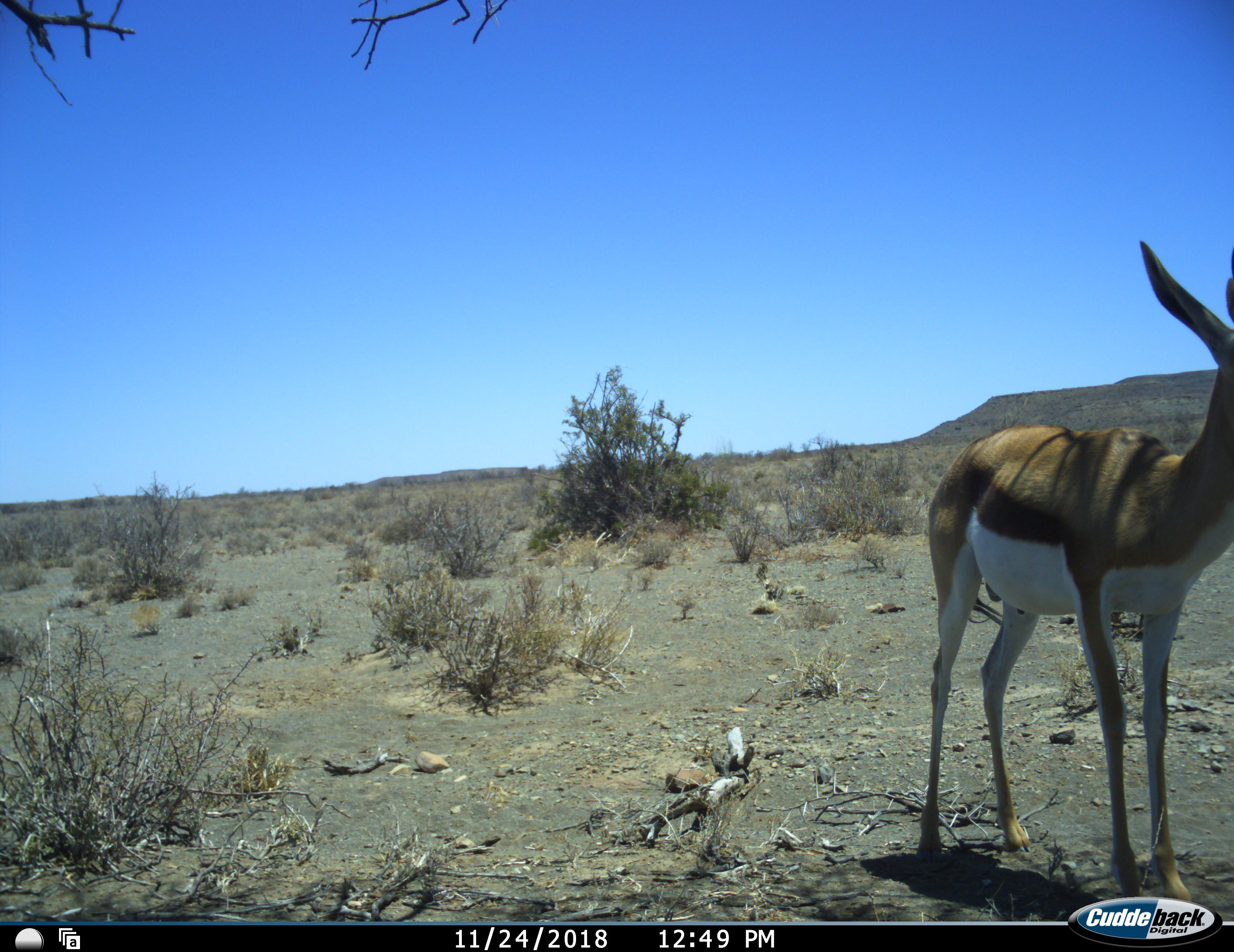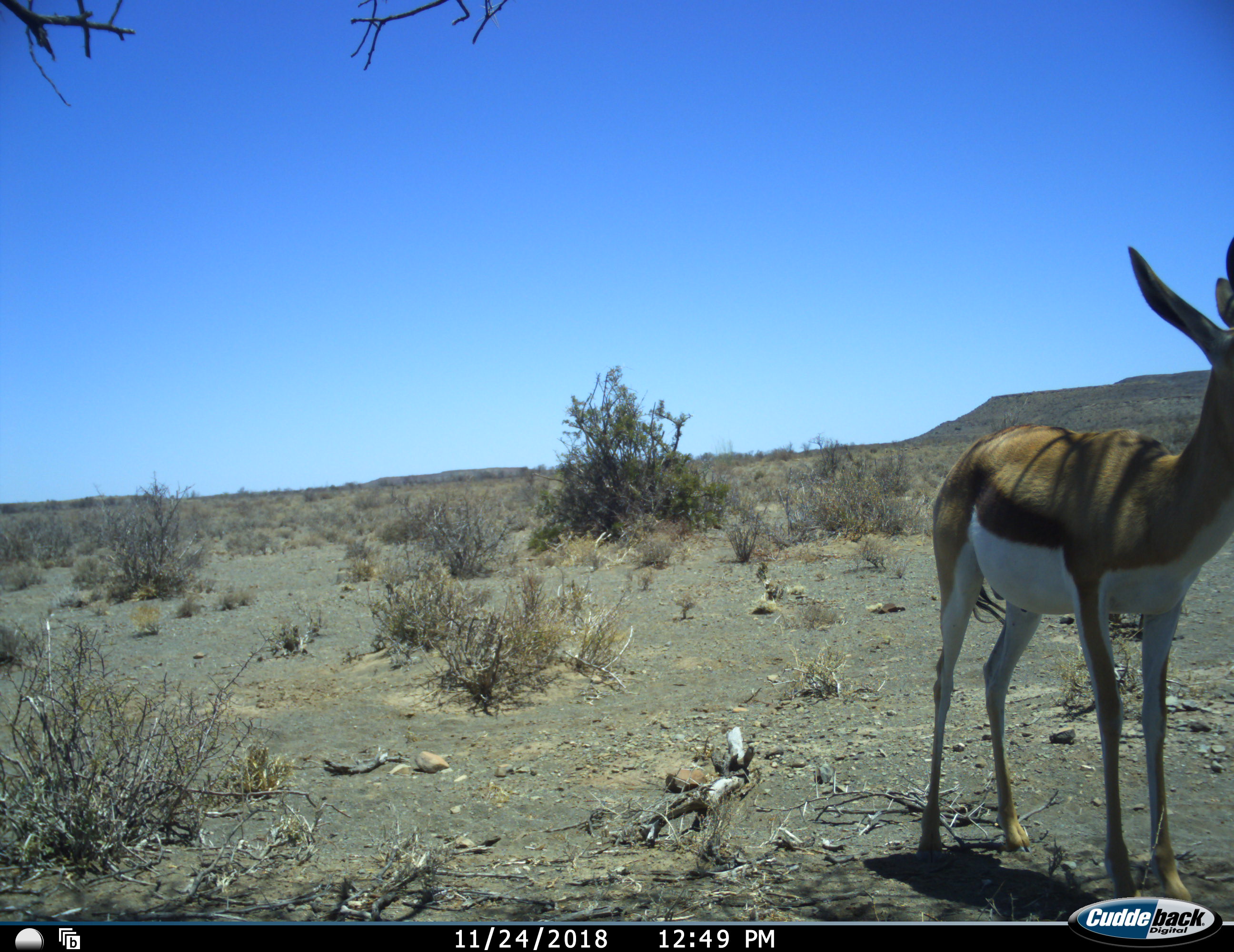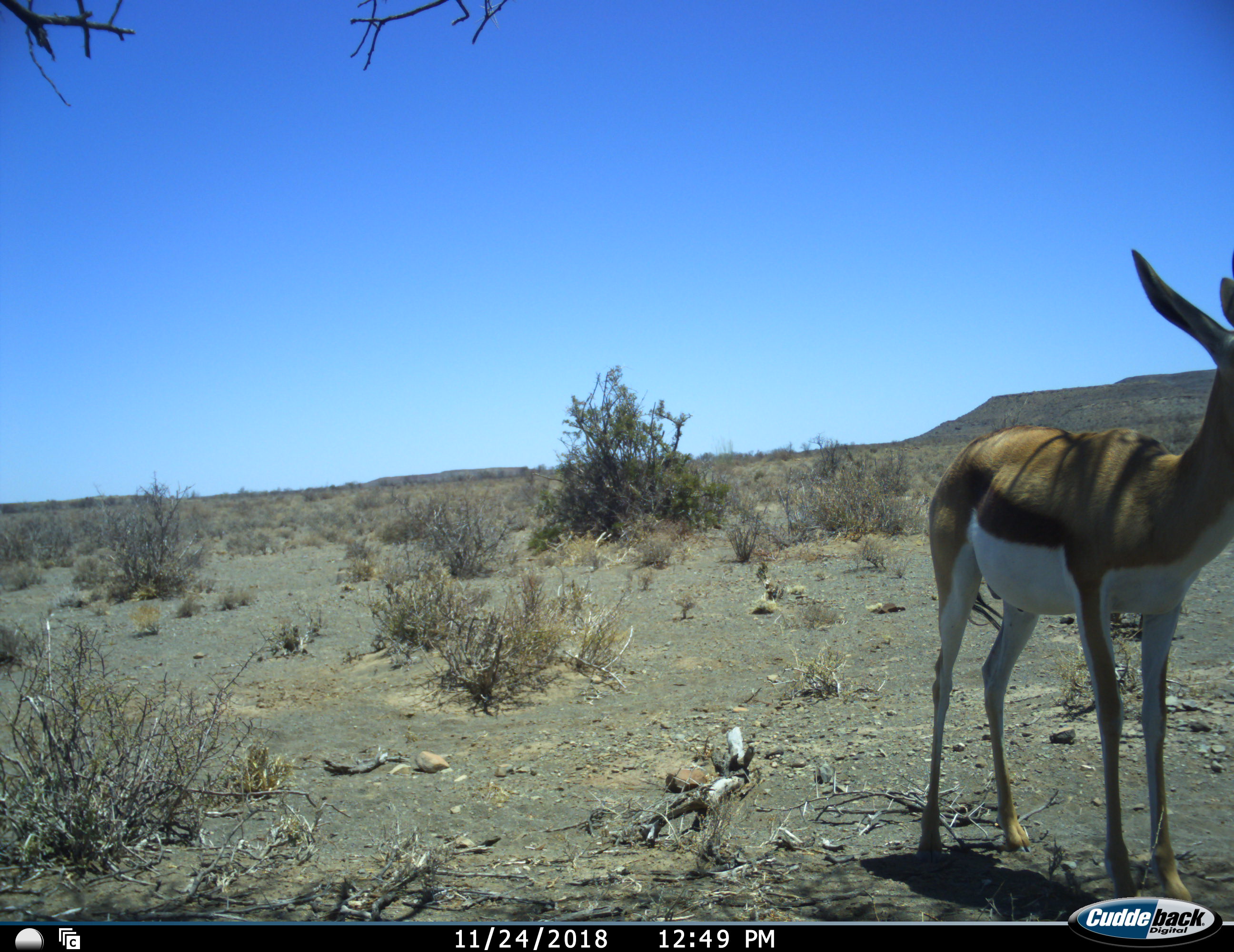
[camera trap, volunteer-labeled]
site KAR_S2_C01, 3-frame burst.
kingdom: Animalia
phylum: Chordata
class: Mammalia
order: Artiodactyla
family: Bovidae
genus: Antidorcas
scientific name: Antidorcas marsupialis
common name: springbok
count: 1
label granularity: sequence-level